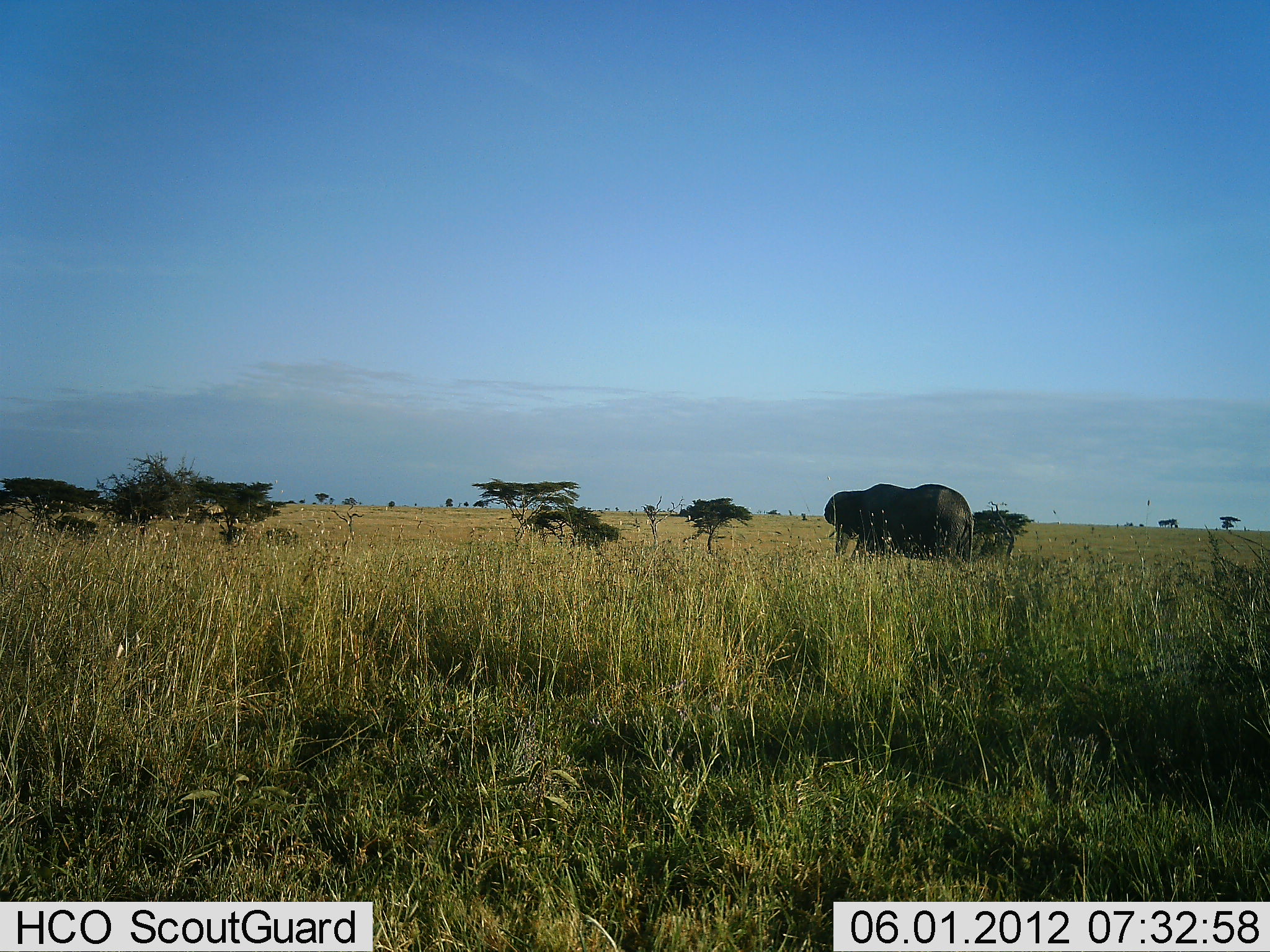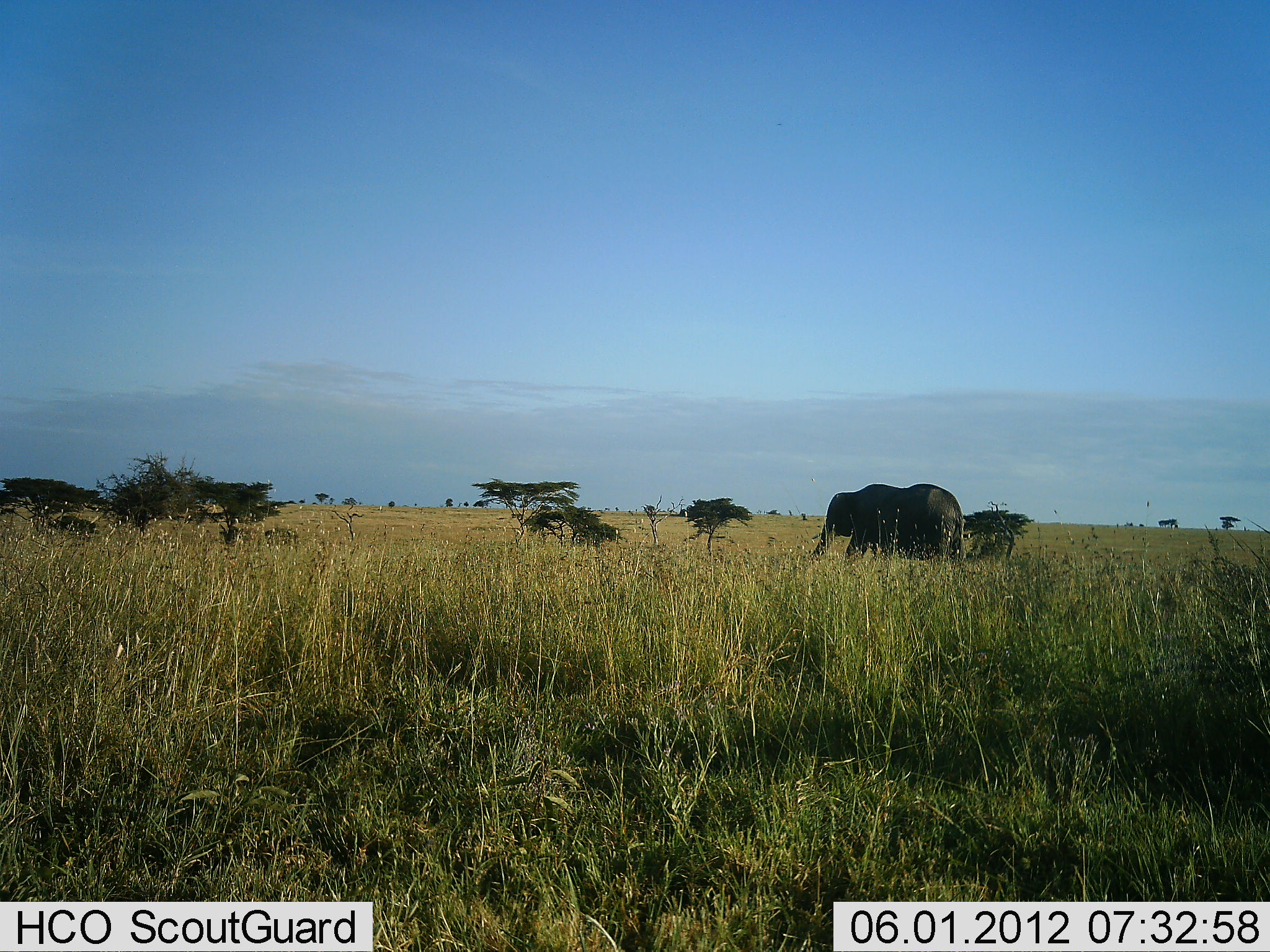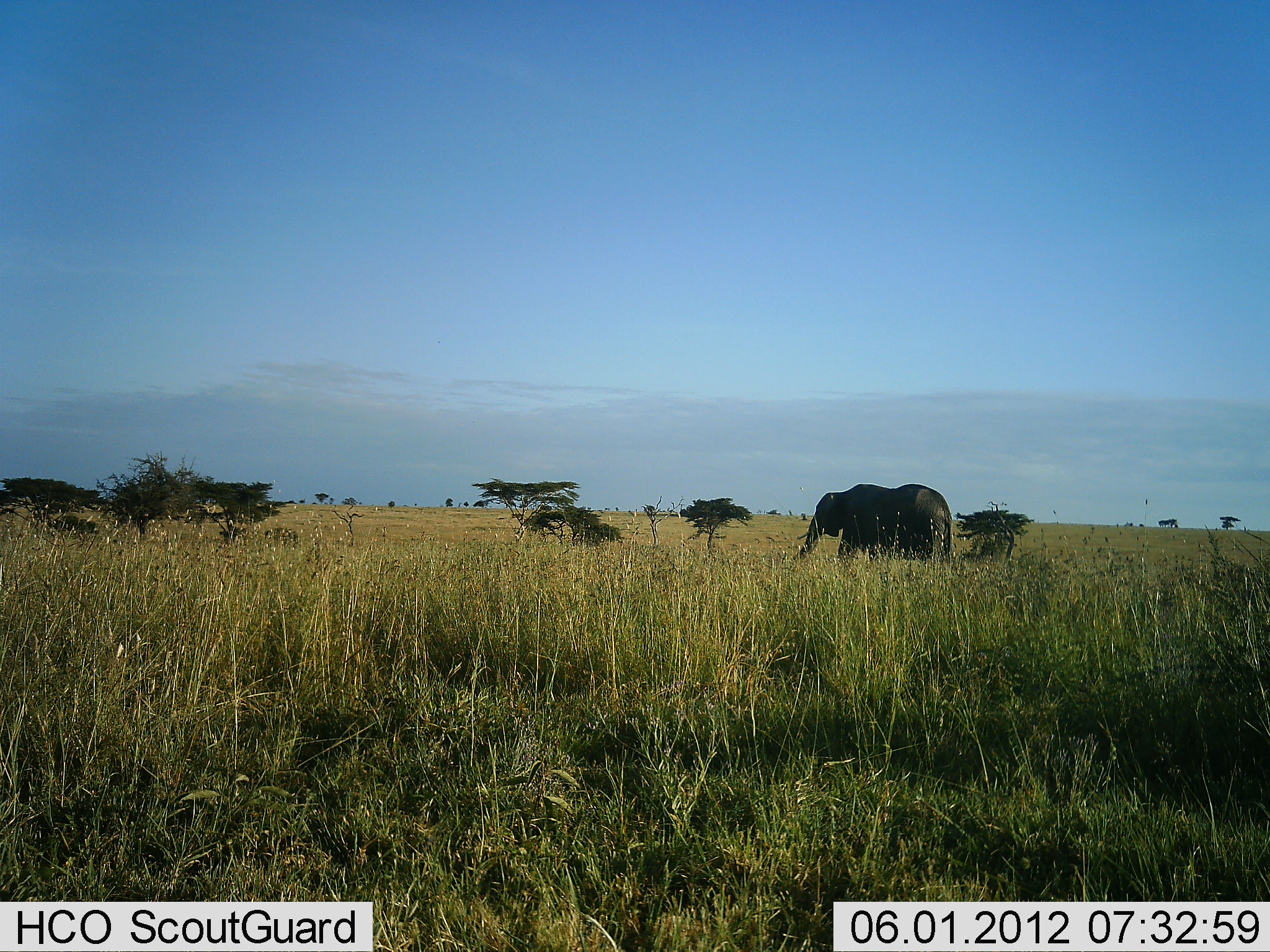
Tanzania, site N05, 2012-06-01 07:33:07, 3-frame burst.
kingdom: Animalia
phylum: Chordata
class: Mammalia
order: Proboscidea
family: Elephantidae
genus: Loxodonta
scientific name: Loxodonta africana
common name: african bush elephant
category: elephant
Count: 1.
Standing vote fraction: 10%.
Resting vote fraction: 0%.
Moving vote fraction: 90%.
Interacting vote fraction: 0%.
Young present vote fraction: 0%.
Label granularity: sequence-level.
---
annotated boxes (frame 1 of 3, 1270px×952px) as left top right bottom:
animal: 824 484 975 561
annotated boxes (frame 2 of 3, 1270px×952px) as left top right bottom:
animal: 809 484 967 564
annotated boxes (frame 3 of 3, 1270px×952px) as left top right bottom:
animal: 791 484 956 563